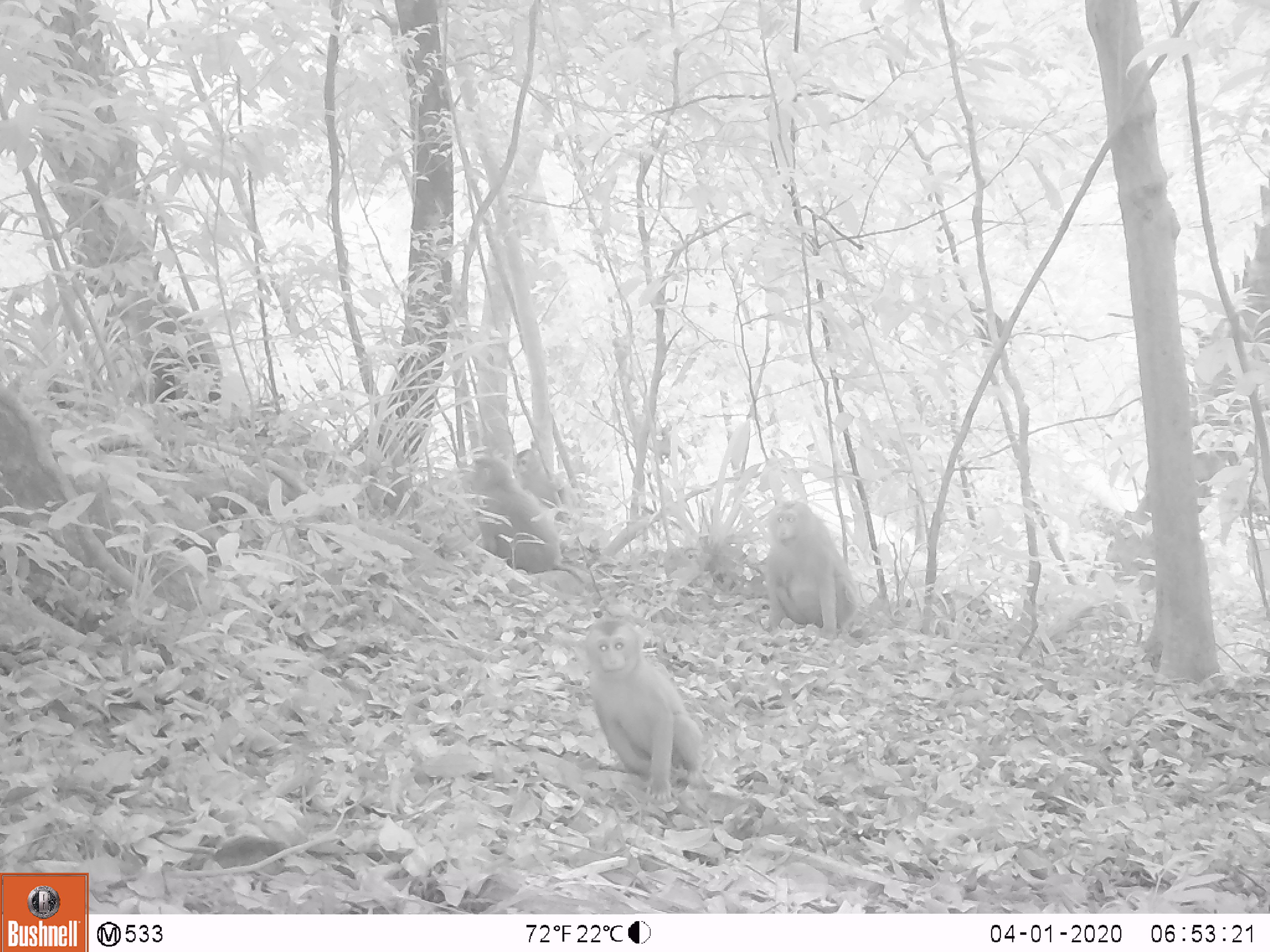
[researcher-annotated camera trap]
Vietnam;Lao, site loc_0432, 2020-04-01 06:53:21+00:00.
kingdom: Animalia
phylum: Chordata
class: Mammalia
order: Primates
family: Cercopithecidae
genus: Macaca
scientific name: Macaca nemestrina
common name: pig-tailed macaque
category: pig tailed macaque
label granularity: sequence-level